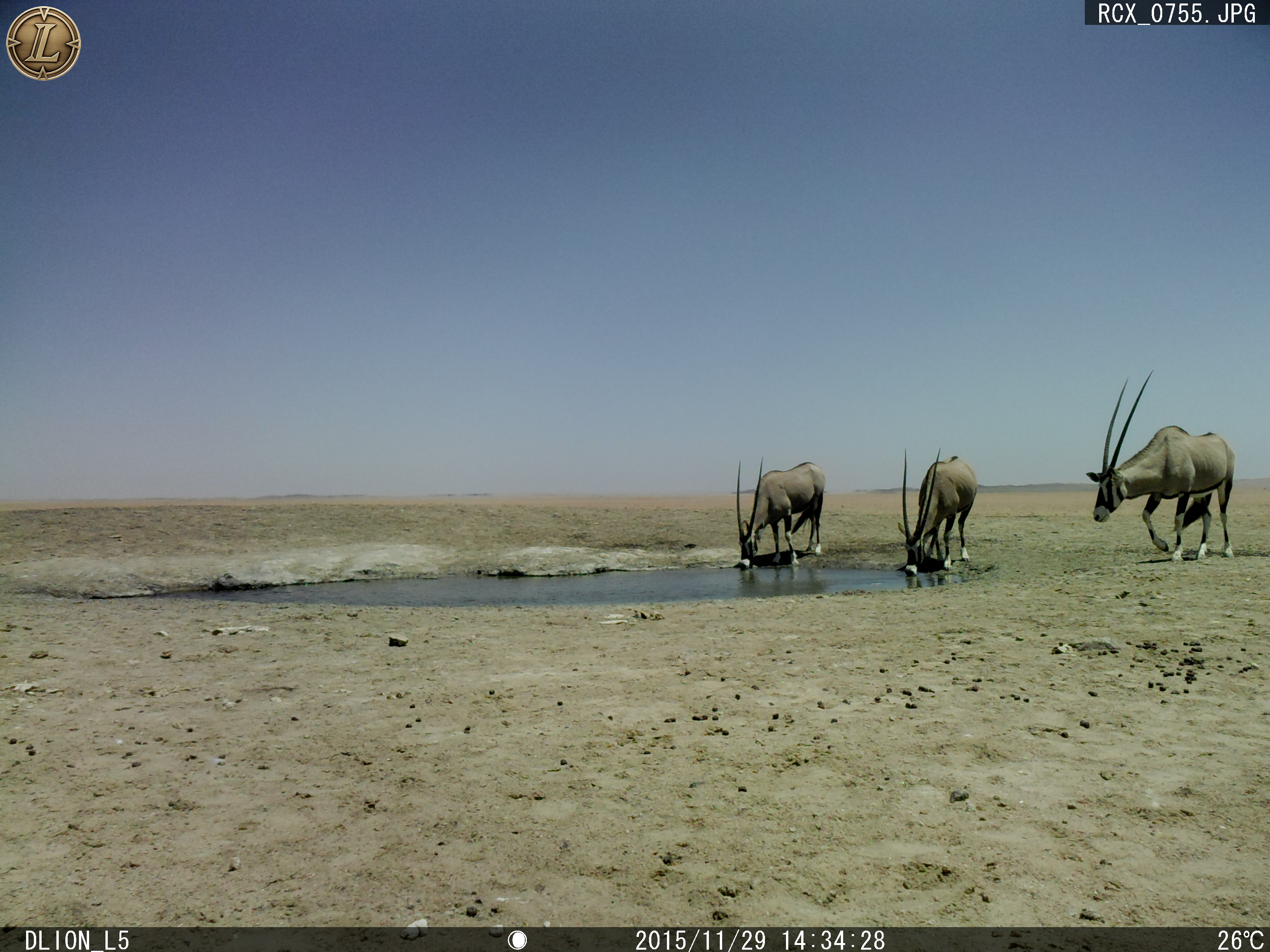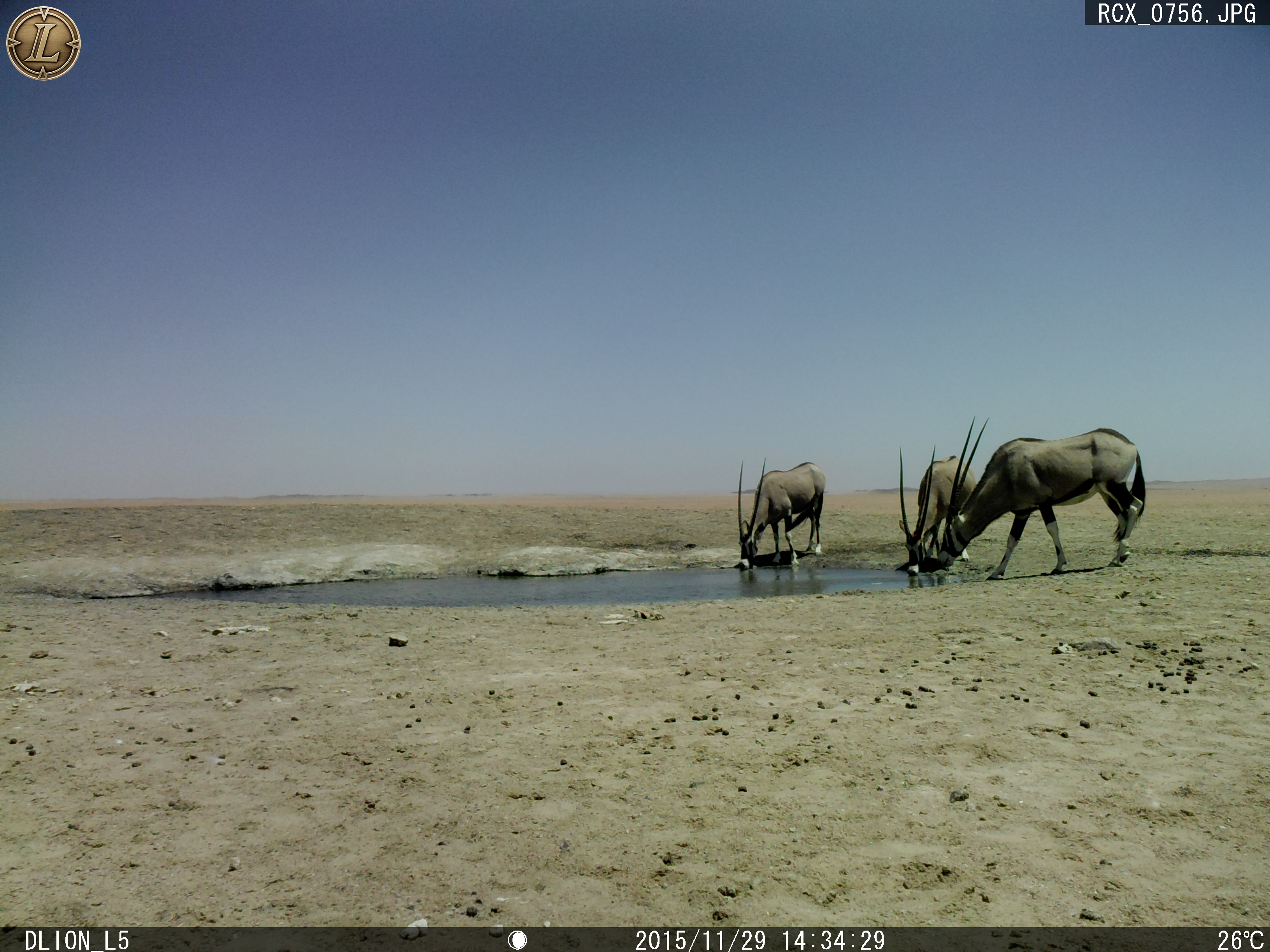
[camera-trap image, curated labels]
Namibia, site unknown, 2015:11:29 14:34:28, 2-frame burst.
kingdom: Animalia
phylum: Chordata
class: Mammalia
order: Artiodactyla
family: Bovidae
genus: Oryx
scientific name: Oryx gazella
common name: gemsbok